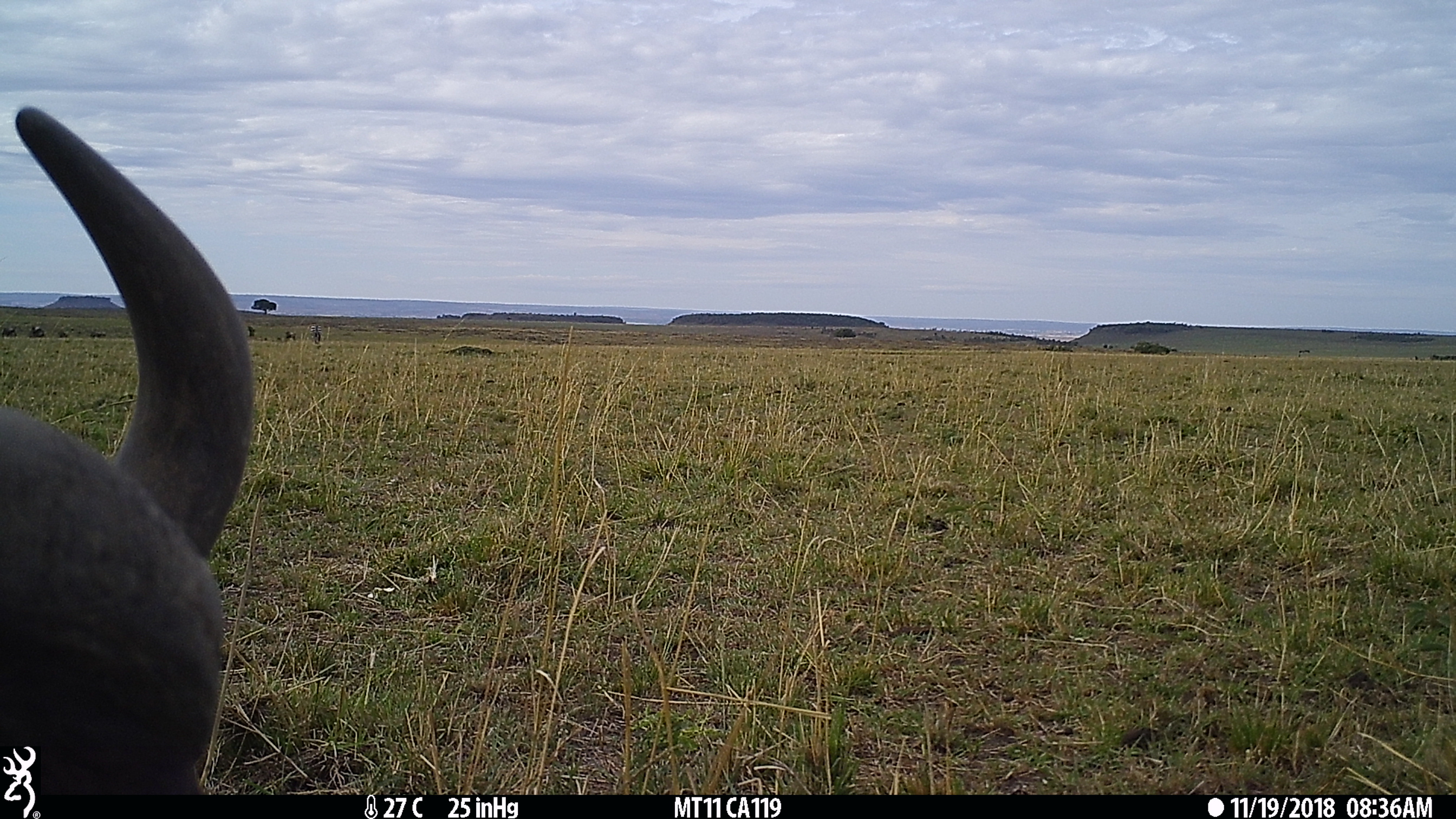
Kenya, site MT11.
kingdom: Animalia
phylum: Chordata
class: Mammalia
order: Artiodactyla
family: Bovidae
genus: Syncerus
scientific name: Syncerus caffer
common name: buffalo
Buffalo (Syncerus caffer).